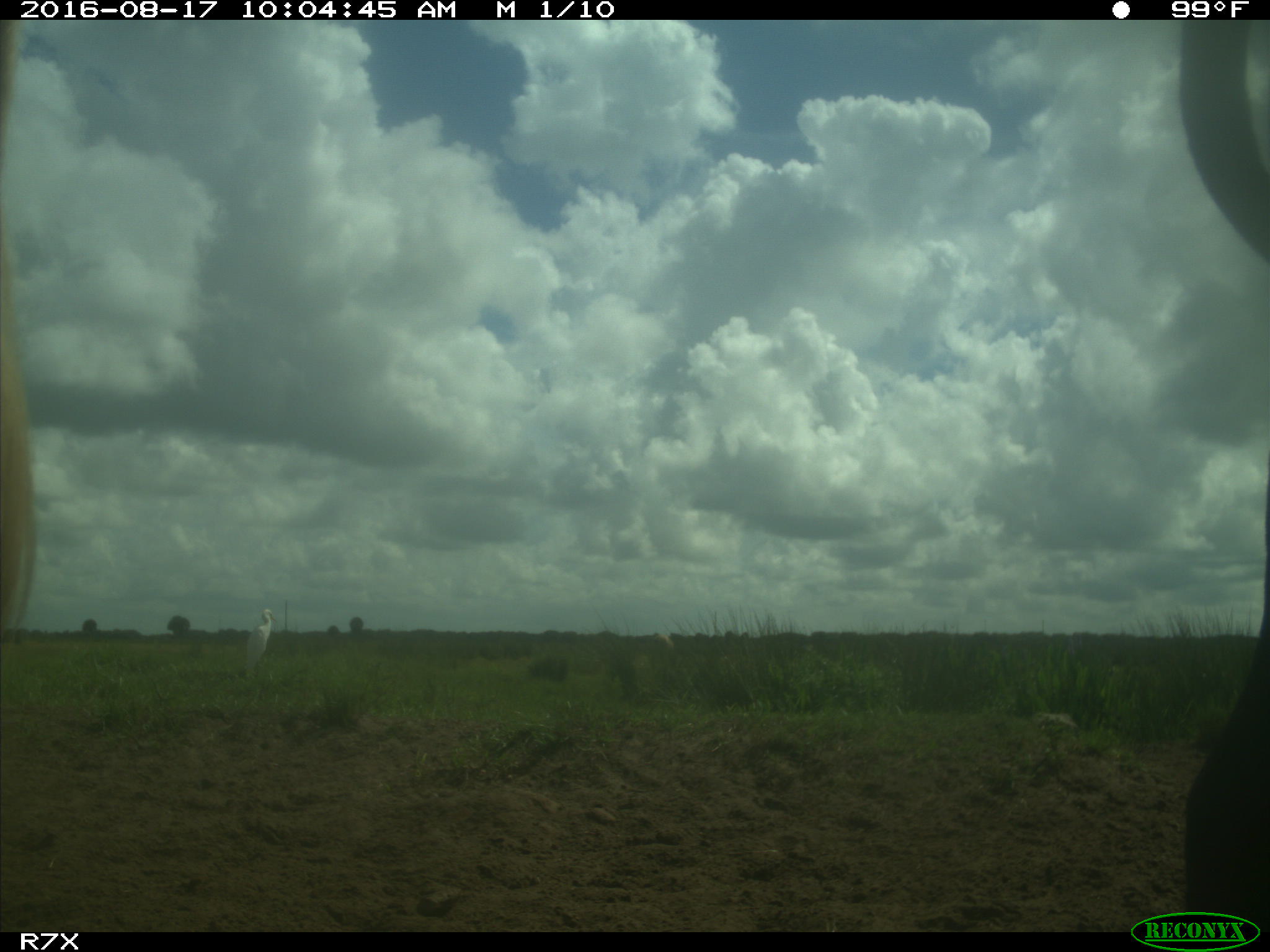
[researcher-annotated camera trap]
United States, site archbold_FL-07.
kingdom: Animalia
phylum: Chordata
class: Mammalia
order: Artiodactyla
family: Bovidae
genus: Bos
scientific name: Bos taurus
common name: domestic cow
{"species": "Bos taurus (domestic cow)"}